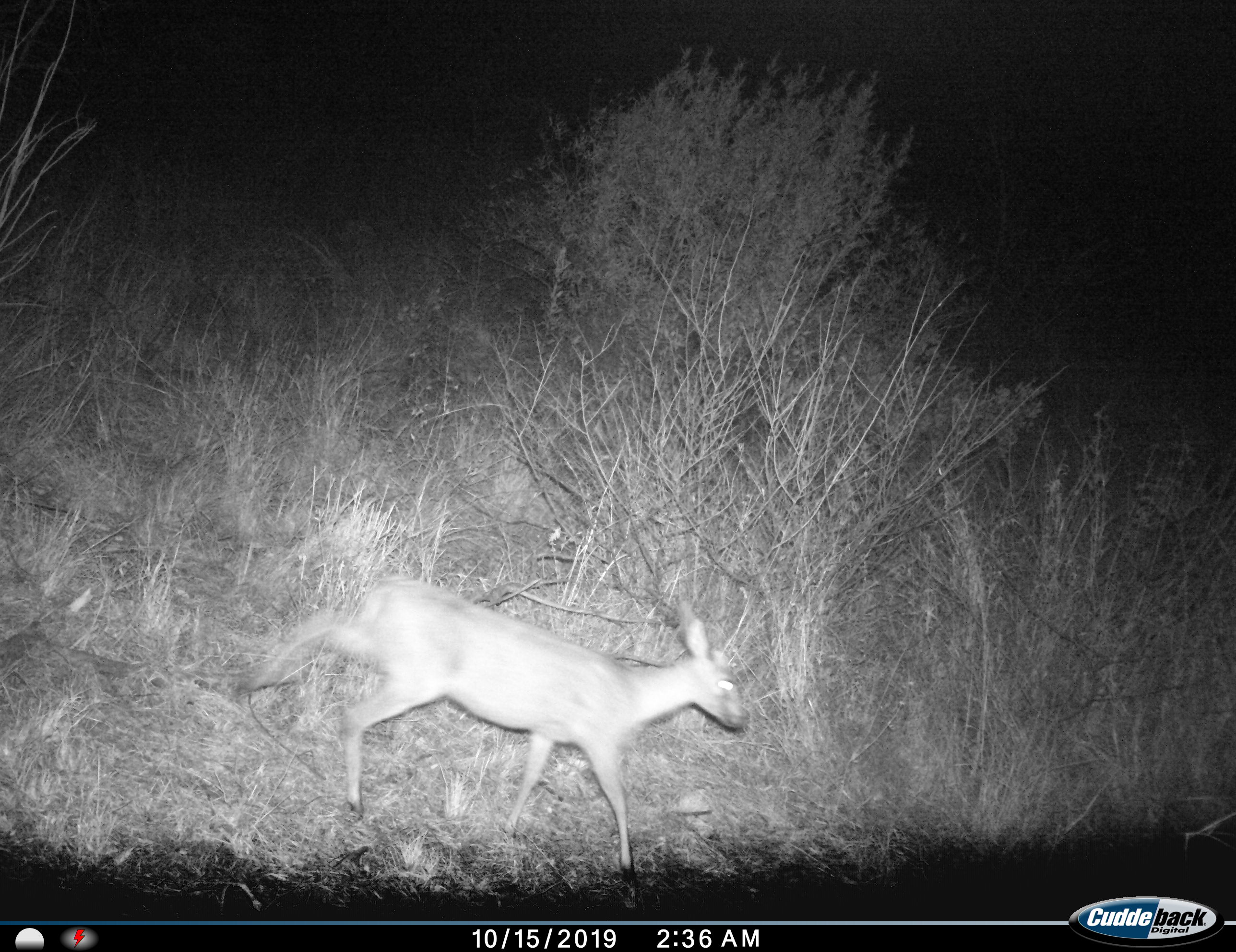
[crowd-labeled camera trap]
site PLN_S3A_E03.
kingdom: Animalia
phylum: Chordata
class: Mammalia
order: Artiodactyla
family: Bovidae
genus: Sylvicapra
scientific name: Sylvicapra grimmia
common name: common duiker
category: duikercommongrey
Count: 1.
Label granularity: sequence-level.